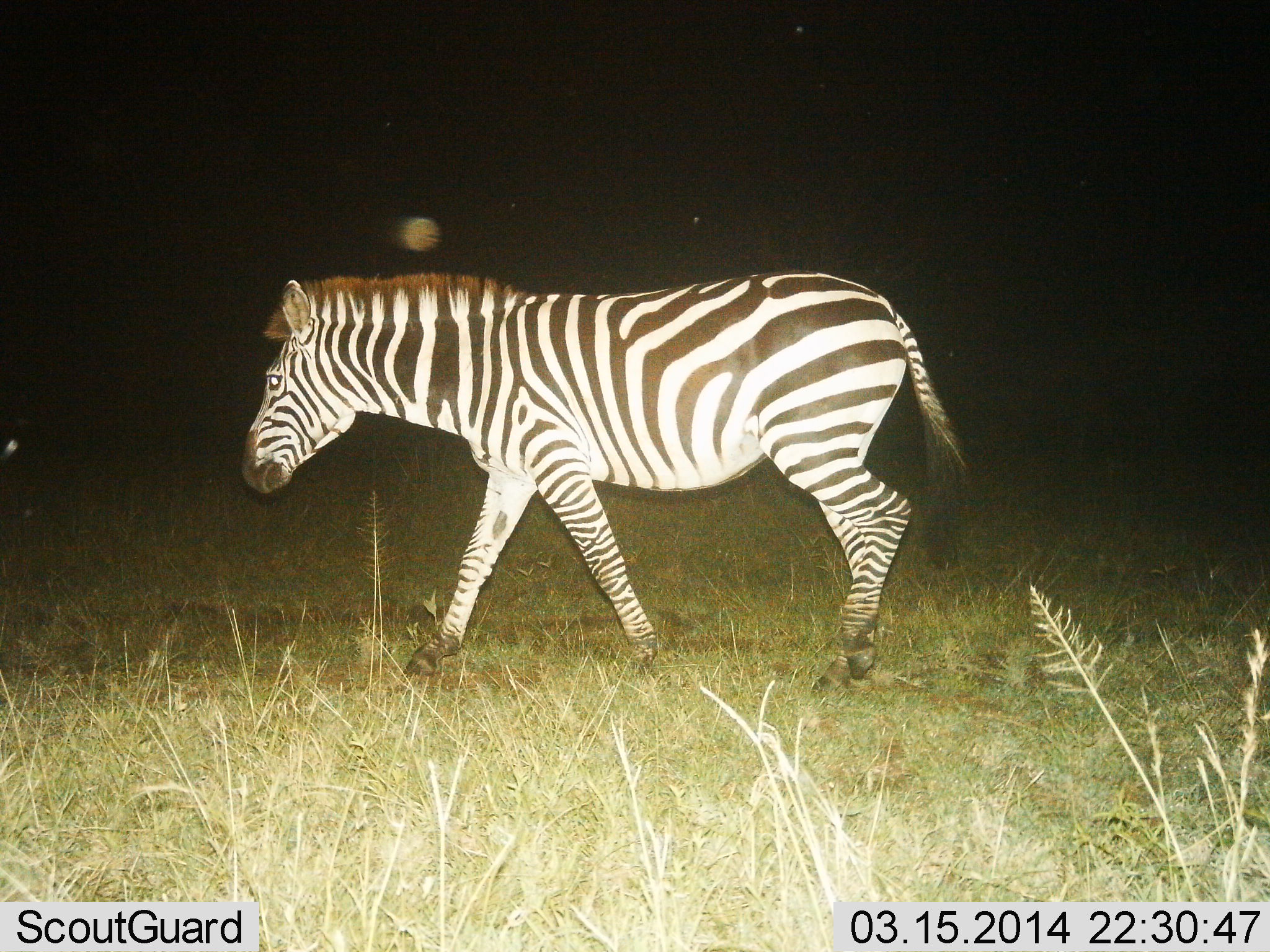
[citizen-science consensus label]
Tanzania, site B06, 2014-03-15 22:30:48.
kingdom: Animalia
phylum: Chordata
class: Mammalia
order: Perissodactyla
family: Equidae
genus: Equus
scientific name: Equus quagga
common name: plains zebra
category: zebra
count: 1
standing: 20%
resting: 0%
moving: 80%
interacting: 0%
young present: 0%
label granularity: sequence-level